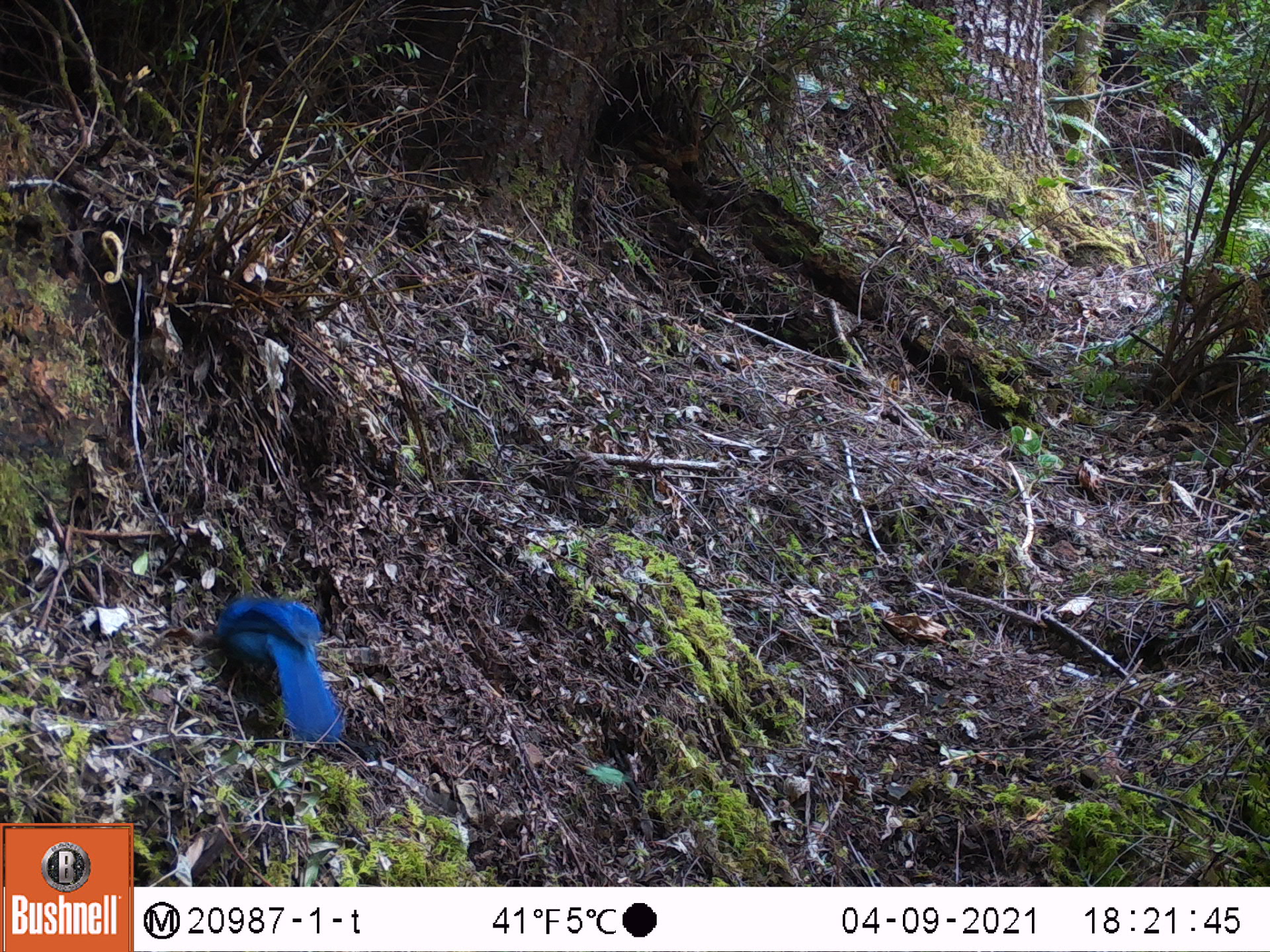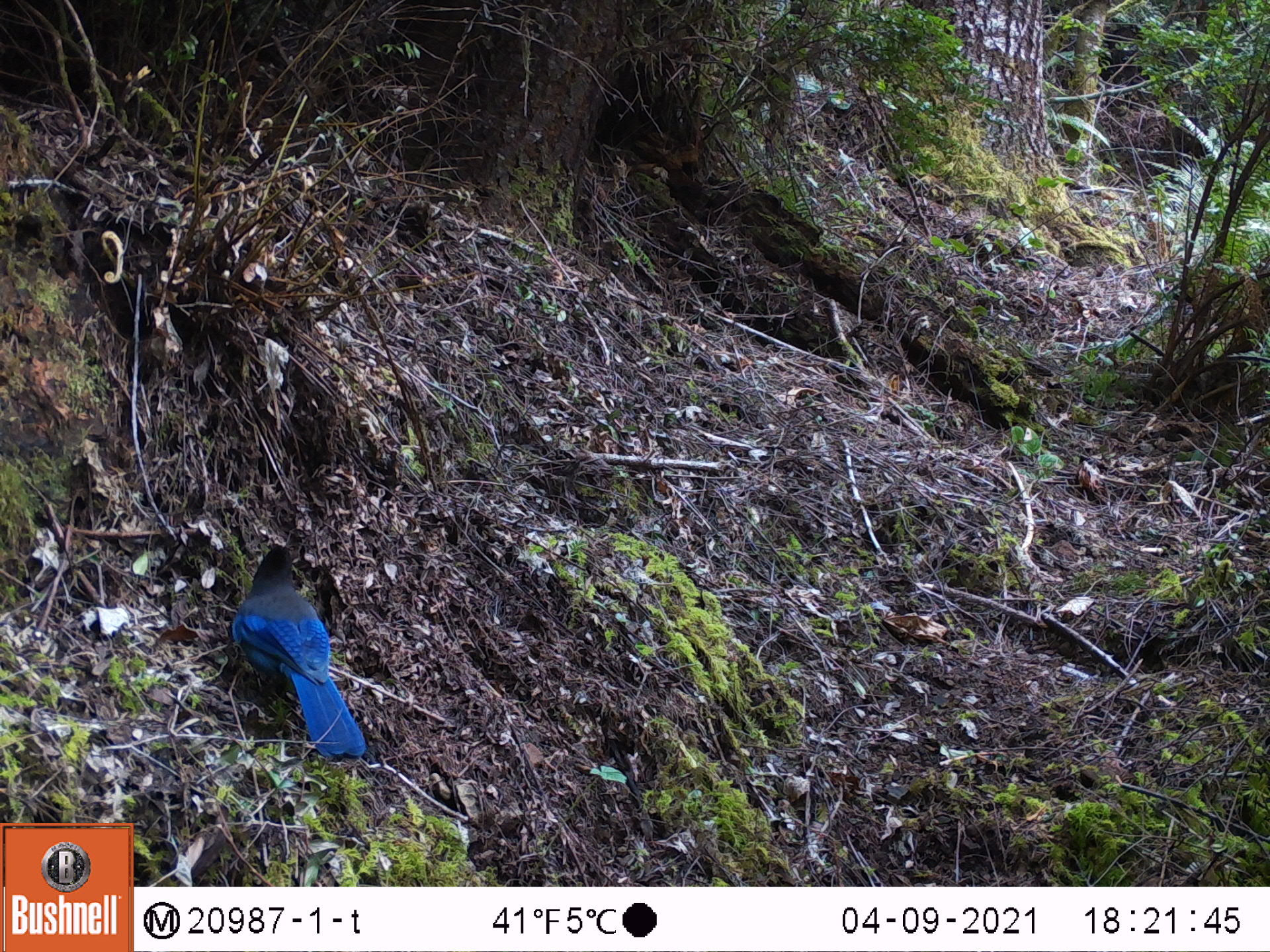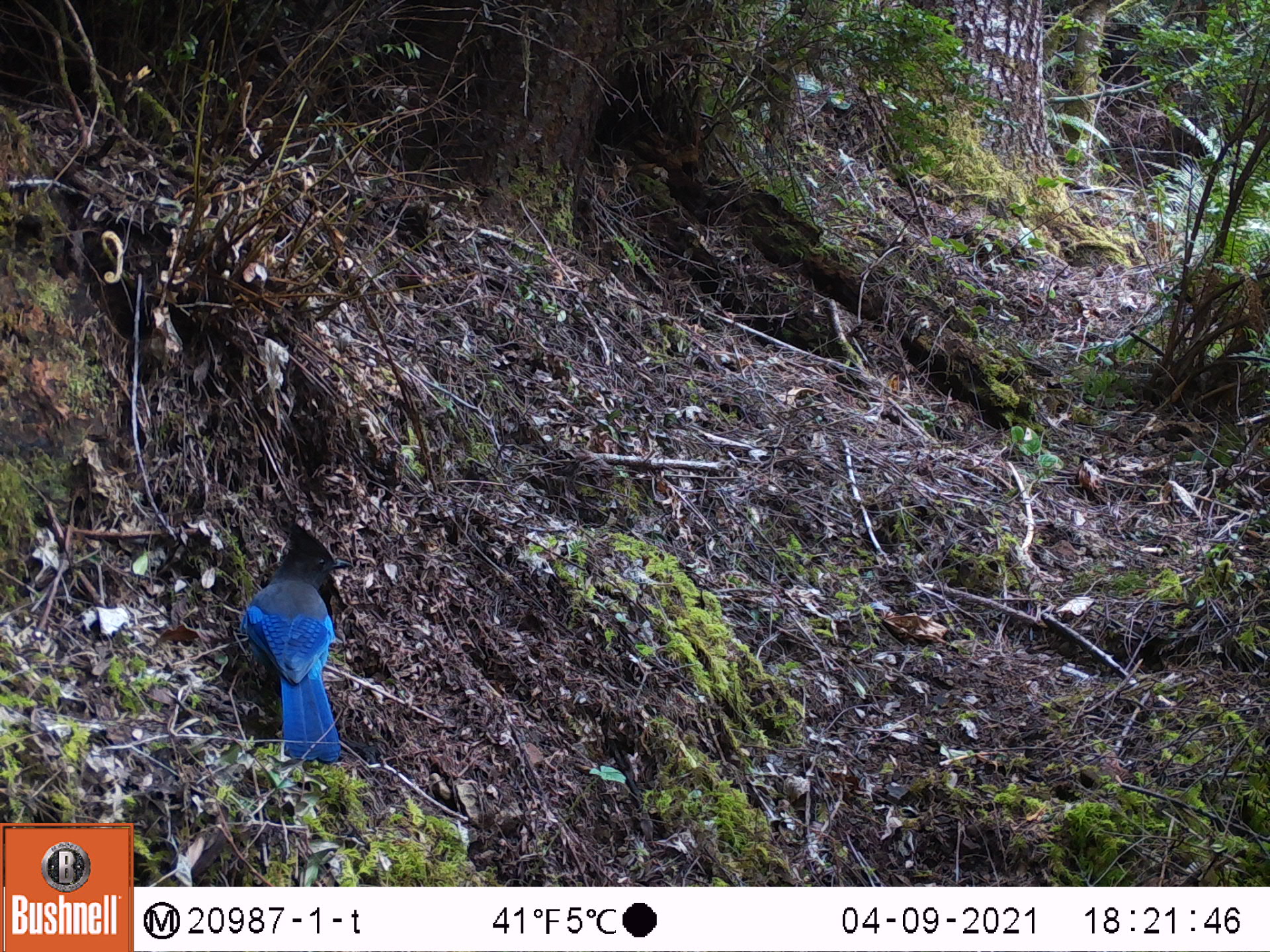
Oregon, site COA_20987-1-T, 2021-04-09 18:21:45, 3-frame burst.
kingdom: Animalia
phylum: Chordata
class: Aves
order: Passeriformes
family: Corvidae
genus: Cyanocitta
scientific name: Cyanocitta stelleri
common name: steller's jay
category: stellers jay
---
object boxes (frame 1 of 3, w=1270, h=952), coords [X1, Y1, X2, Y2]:
stellers jay: [211, 582, 351, 748]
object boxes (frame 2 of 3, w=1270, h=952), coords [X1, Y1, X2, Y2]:
stellers jay: [223, 528, 377, 763]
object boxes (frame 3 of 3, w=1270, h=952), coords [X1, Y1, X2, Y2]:
stellers jay: [237, 512, 355, 767]